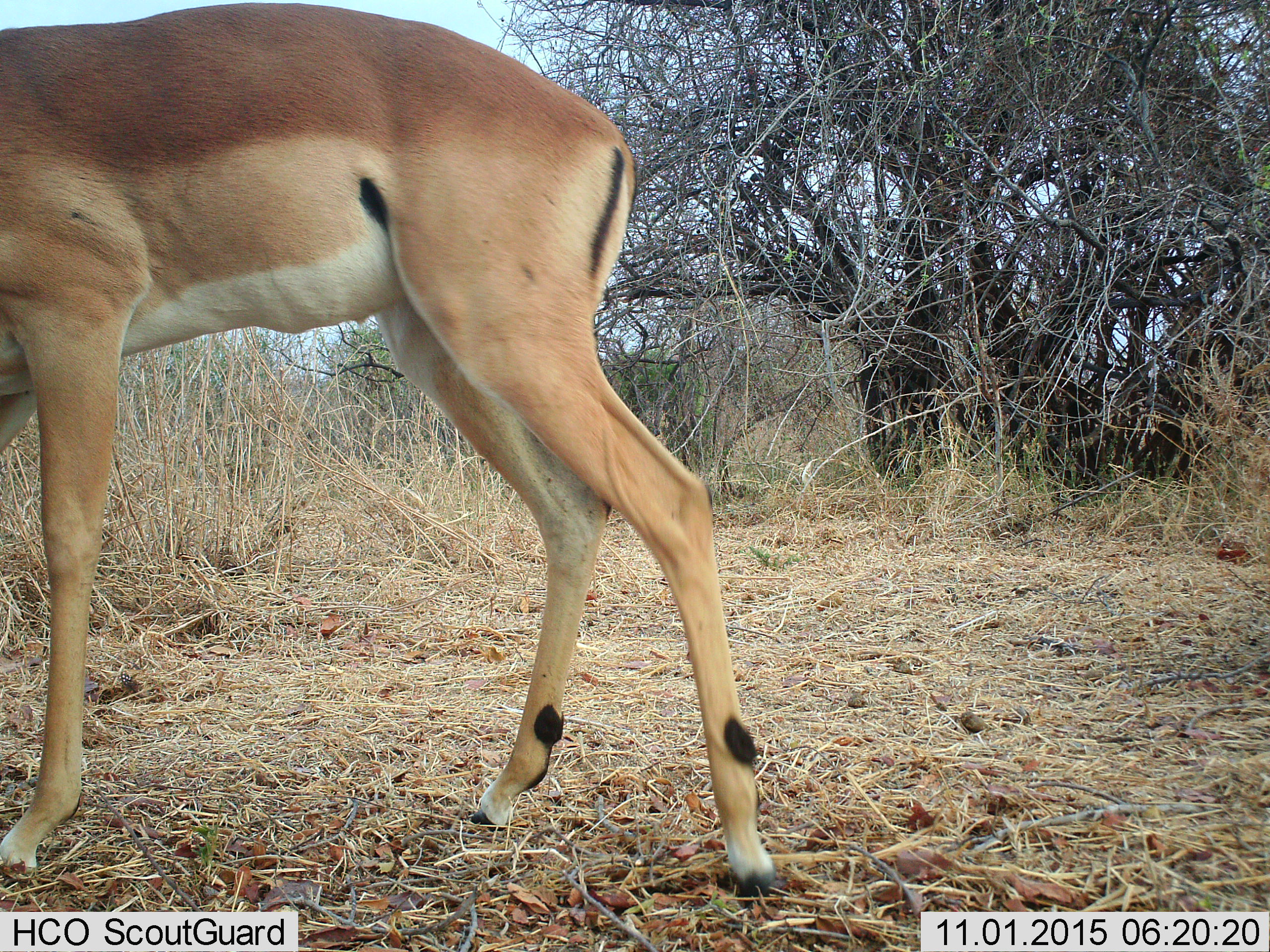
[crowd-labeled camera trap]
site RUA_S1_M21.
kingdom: Animalia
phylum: Chordata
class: Mammalia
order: Artiodactyla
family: Bovidae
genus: Aepyceros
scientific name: Aepyceros melampus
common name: impala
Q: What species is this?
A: Impala (Aepyceros melampus).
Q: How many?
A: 1.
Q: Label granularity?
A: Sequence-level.